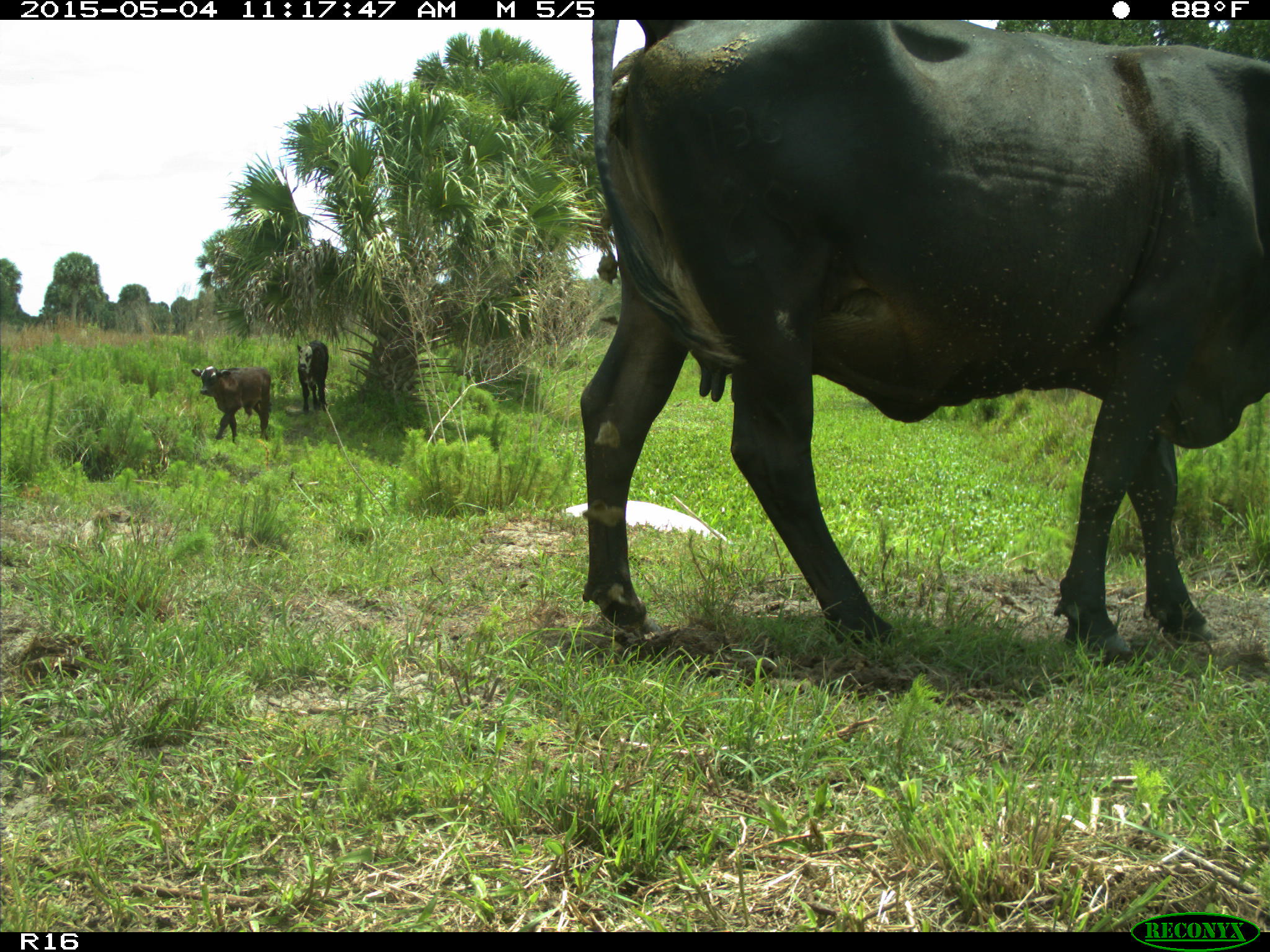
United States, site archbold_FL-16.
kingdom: Animalia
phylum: Chordata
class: Mammalia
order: Artiodactyla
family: Bovidae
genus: Bos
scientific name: Bos taurus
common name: domestic cow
Bos taurus (domestic cow).